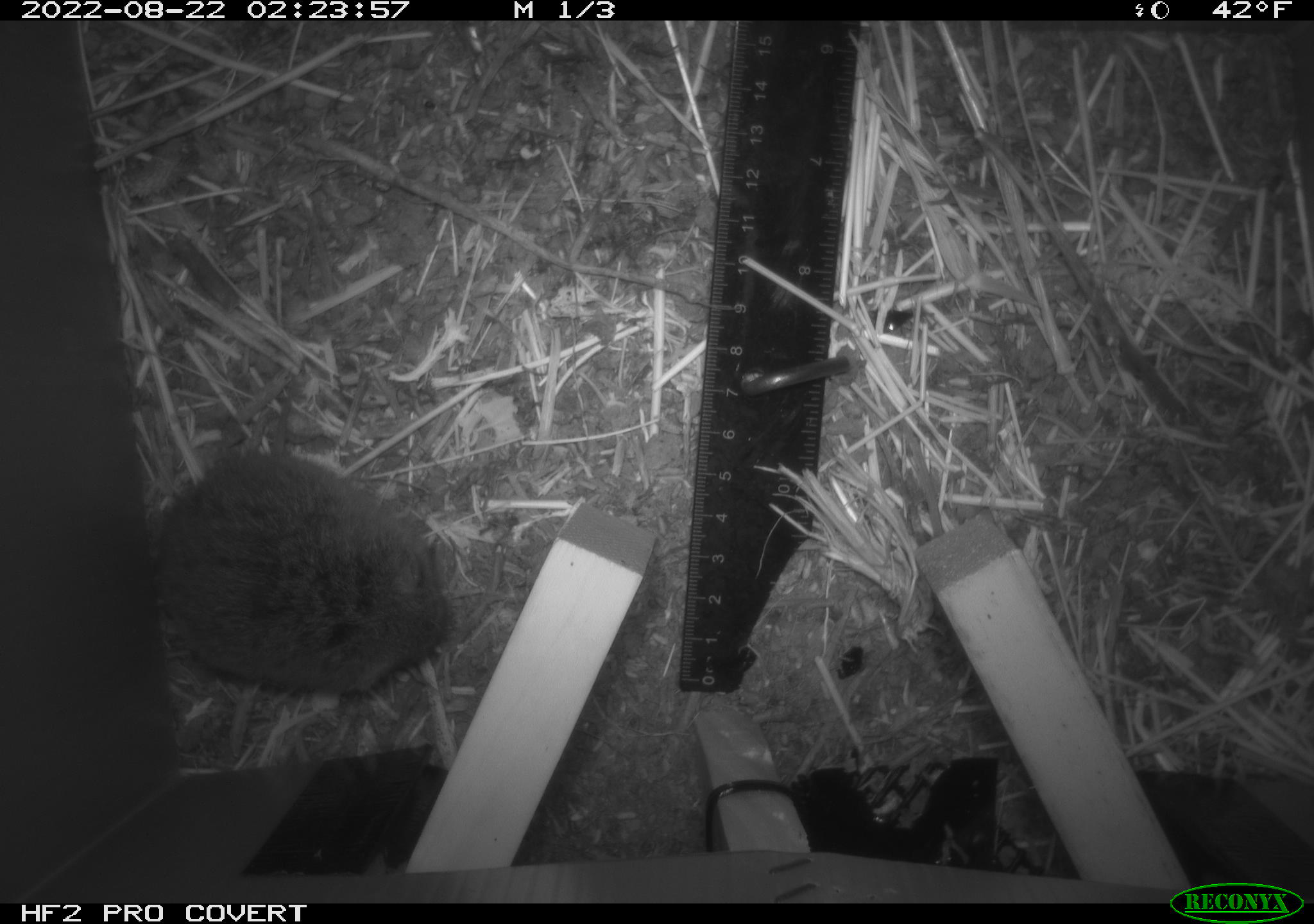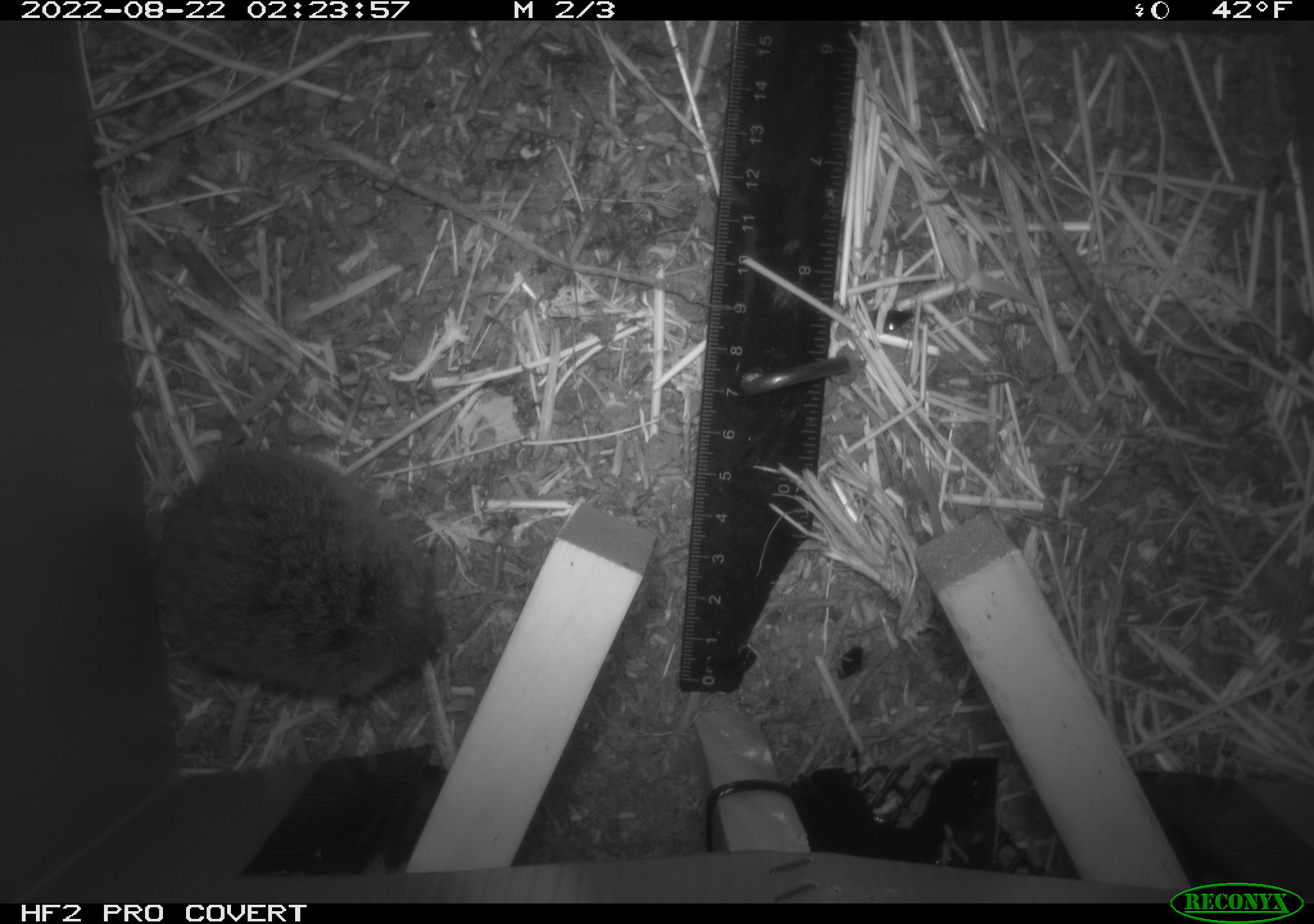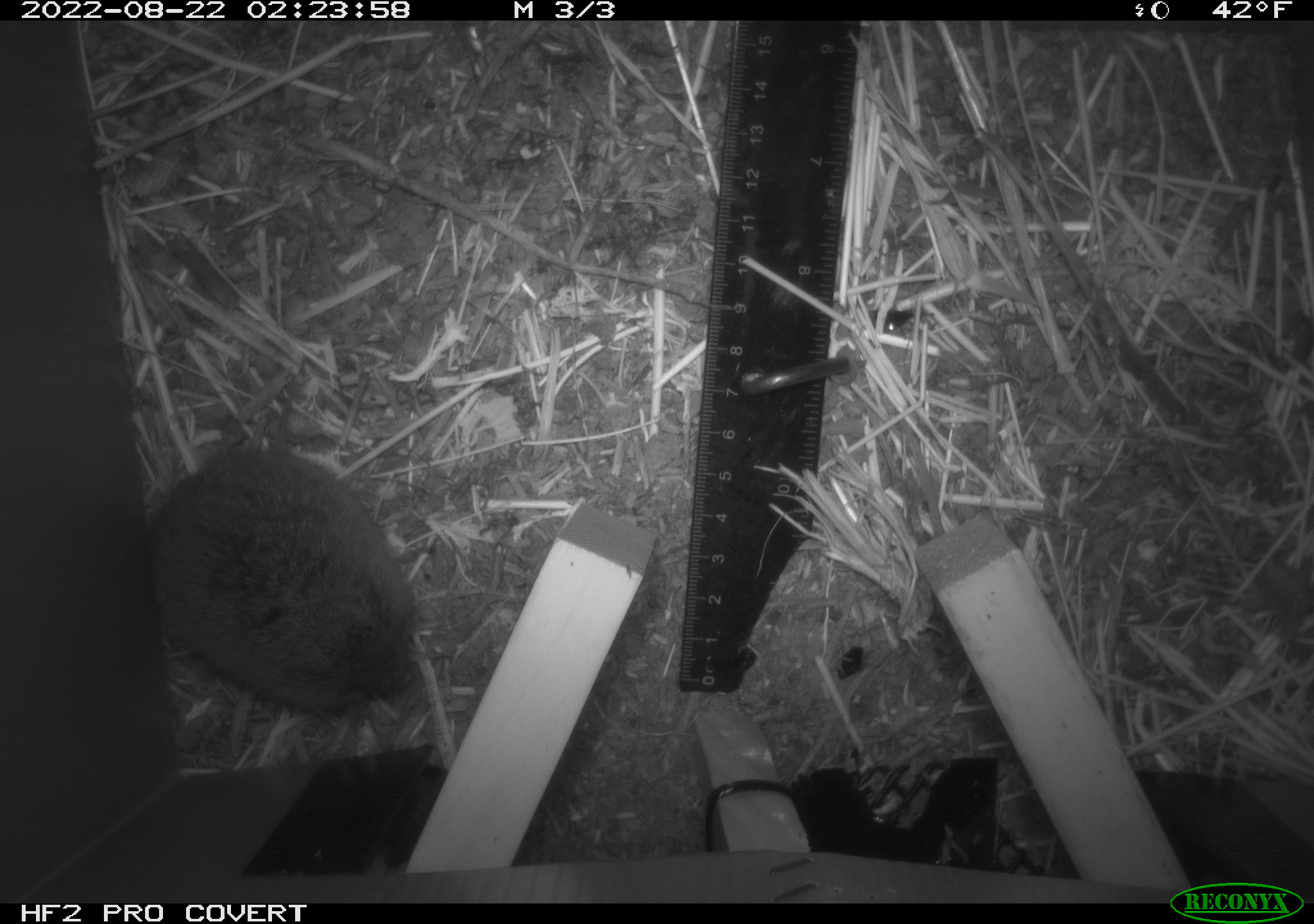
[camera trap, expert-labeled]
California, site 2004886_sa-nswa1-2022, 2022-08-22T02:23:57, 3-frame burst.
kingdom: Animalia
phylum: Chordata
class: Mammalia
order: Rodentia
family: Cricetidae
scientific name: Cricetidae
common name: hamsters, voles, lemmings, and allies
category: cricetidae family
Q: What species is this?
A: Cricetidae family (hamsters, voles, lemmings, and allies) (Cricetidae).